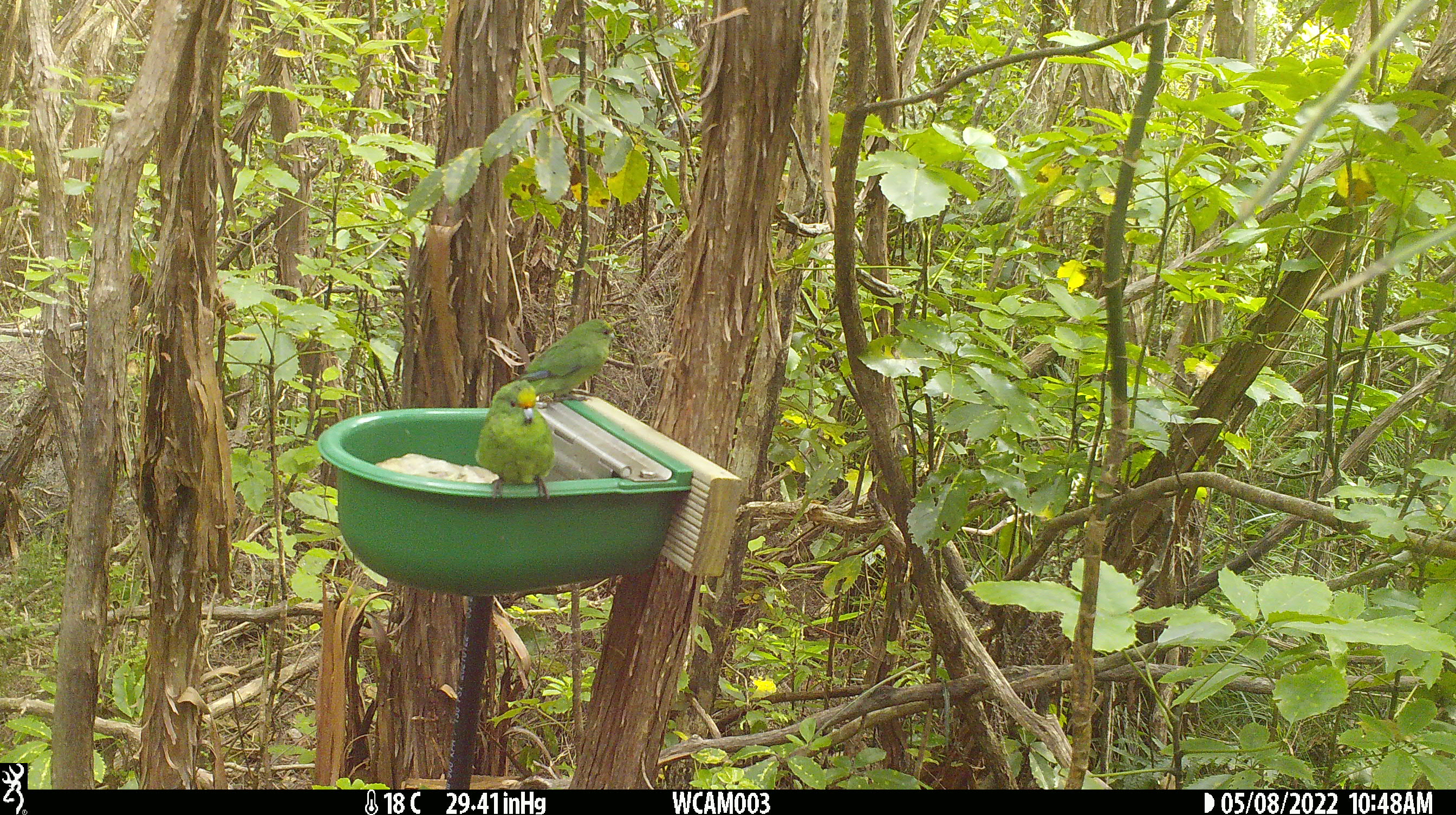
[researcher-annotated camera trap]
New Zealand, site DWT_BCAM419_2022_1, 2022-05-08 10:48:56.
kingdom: Animalia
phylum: Chordata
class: Aves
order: Psittaciformes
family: Psittaculidae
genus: Cyanoramphus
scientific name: Cyanoramphus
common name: parakeet